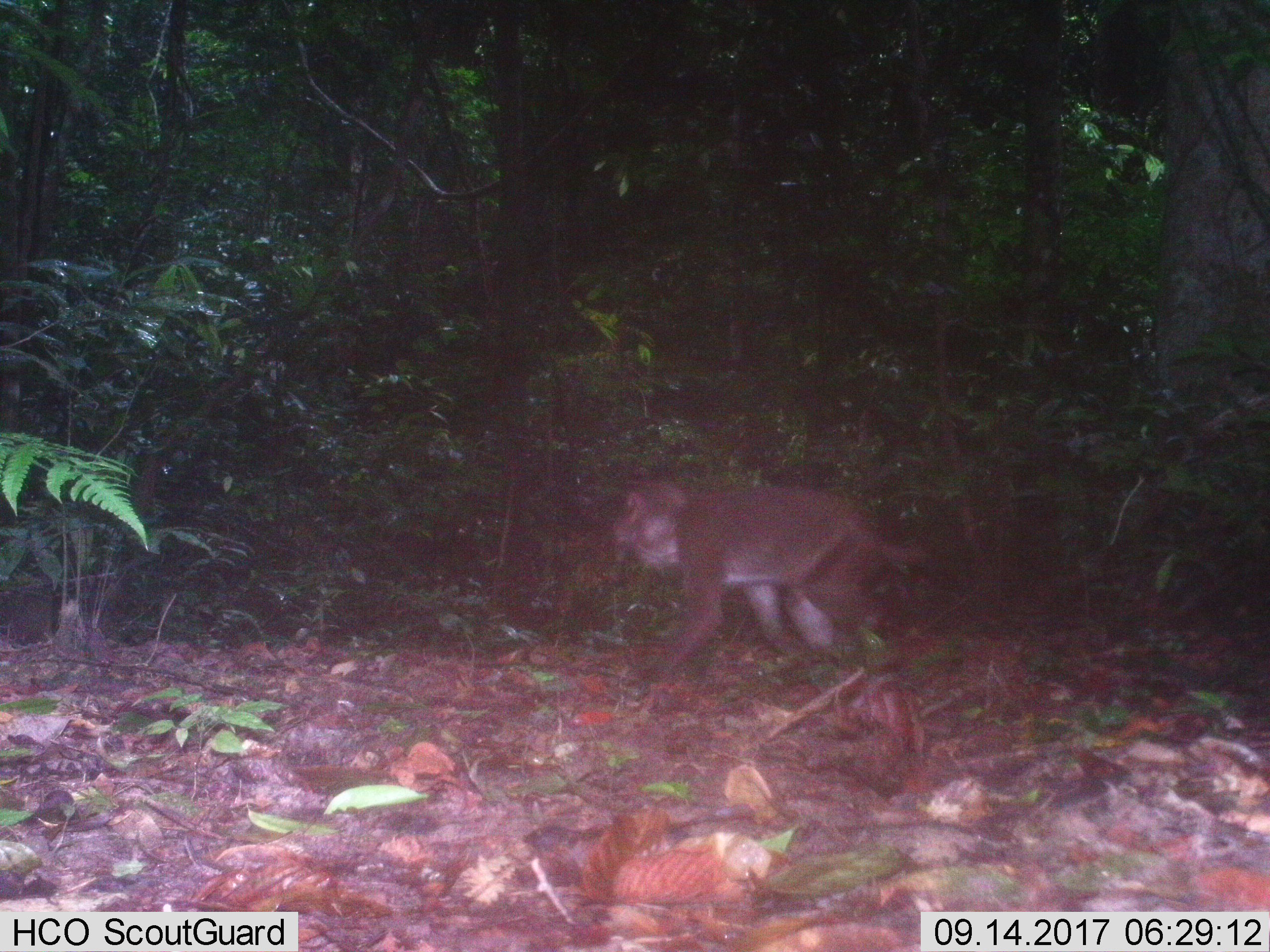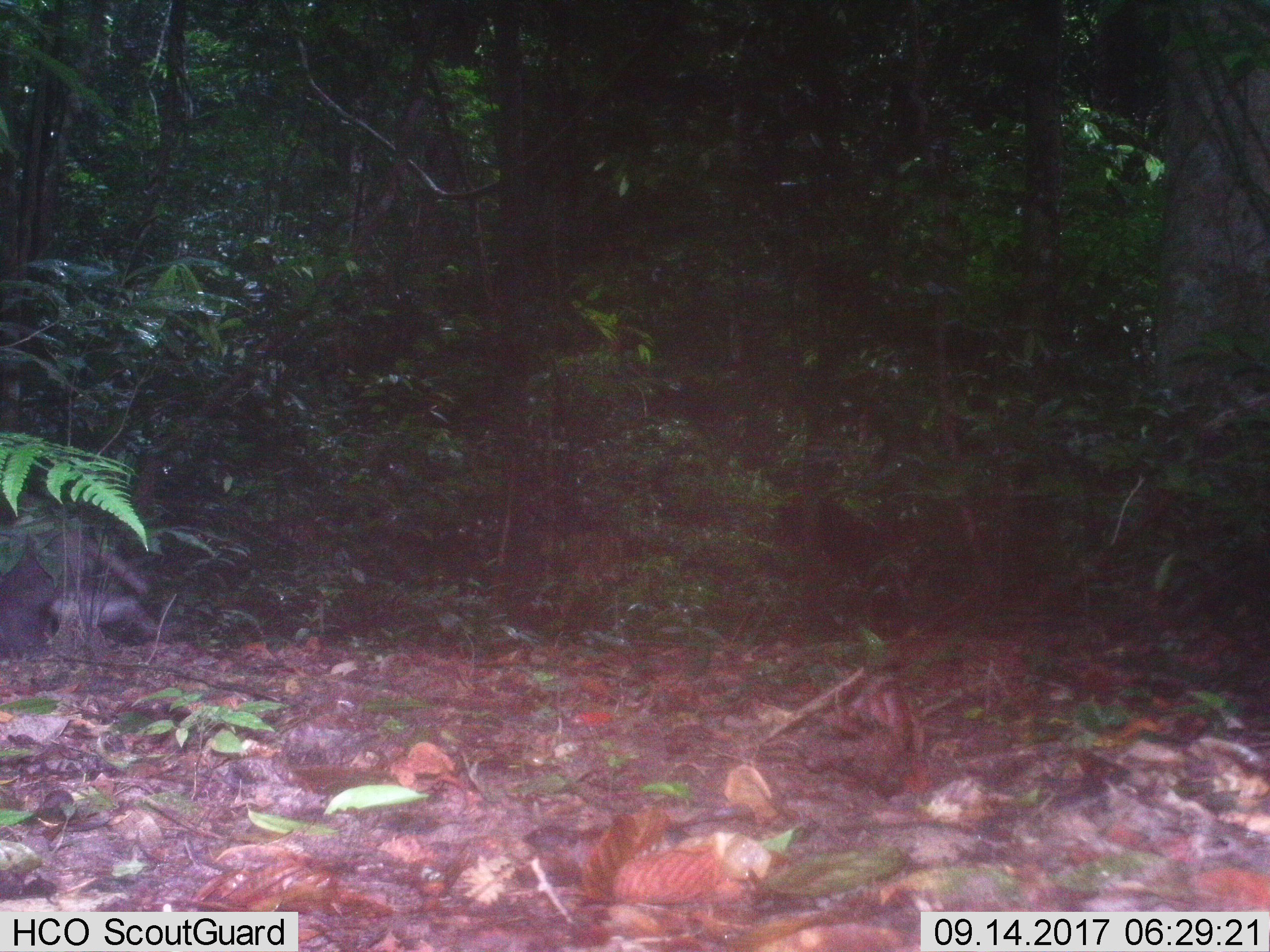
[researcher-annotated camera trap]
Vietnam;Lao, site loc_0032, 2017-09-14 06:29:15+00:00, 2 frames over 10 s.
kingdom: Animalia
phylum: Chordata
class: Mammalia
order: Primates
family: Cercopithecidae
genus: Macaca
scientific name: Macaca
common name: macaques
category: assam or rhesus macaque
Assam or rhesus macaque (macaques) (Macaca). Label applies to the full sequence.